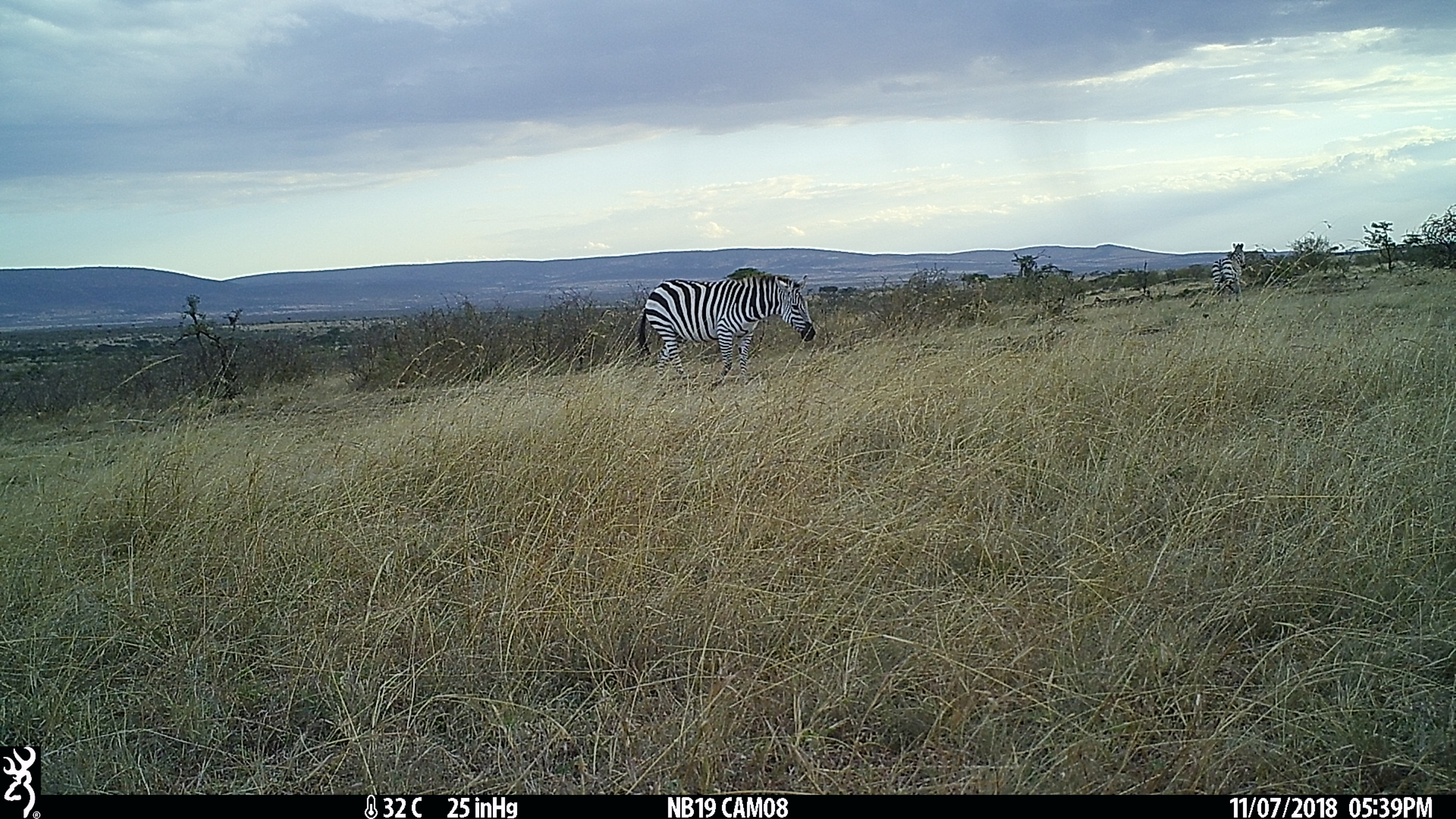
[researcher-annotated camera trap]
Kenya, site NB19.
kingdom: Animalia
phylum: Chordata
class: Mammalia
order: Perissodactyla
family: Equidae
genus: Equus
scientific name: Equus quagga burchellii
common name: burchell's zebra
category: zebra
Zebra (burchell's zebra) (Equus quagga burchellii).